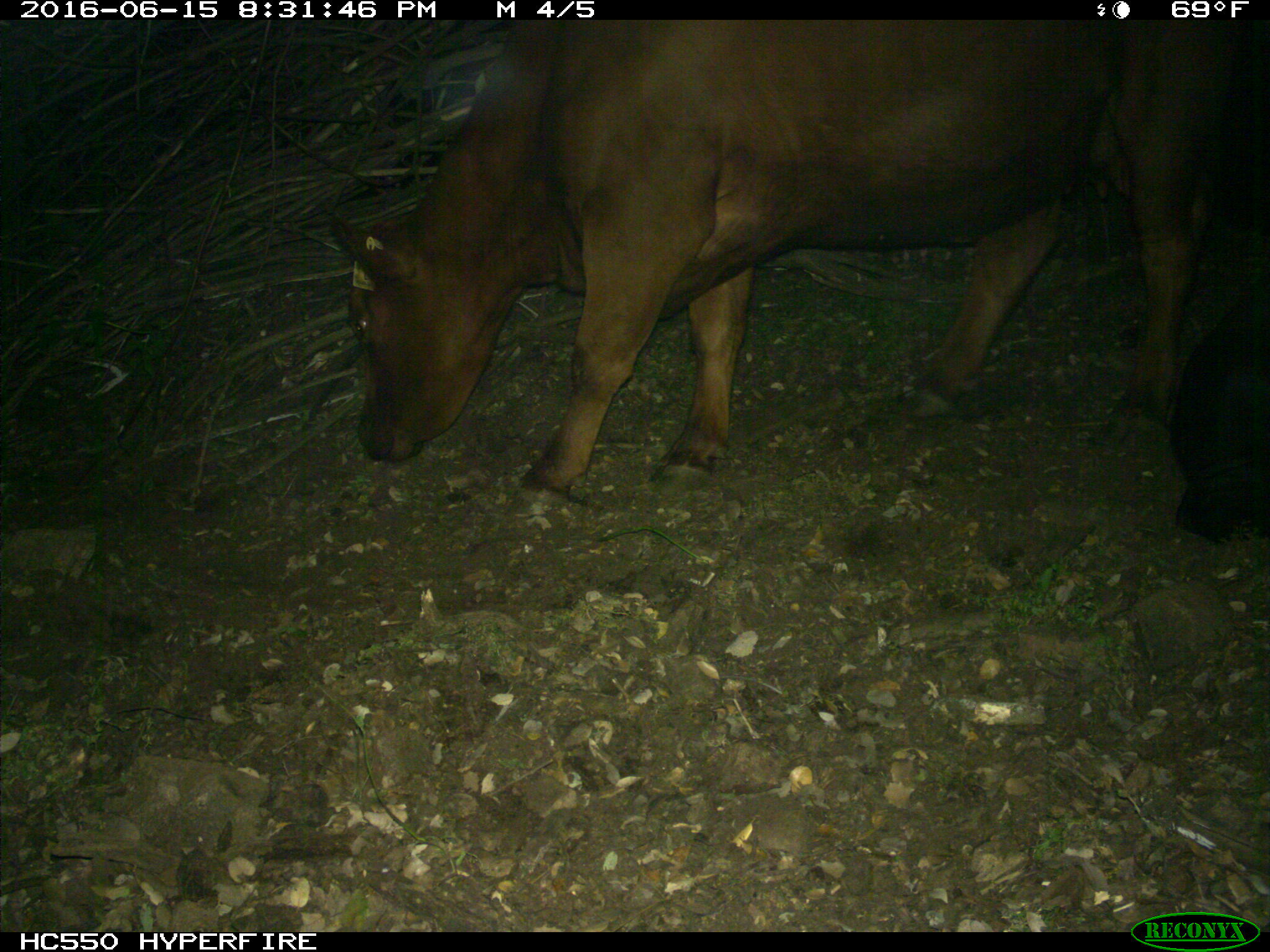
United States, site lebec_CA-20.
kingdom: Animalia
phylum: Chordata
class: Mammalia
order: Artiodactyla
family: Bovidae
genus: Bos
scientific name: Bos taurus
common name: domestic cow